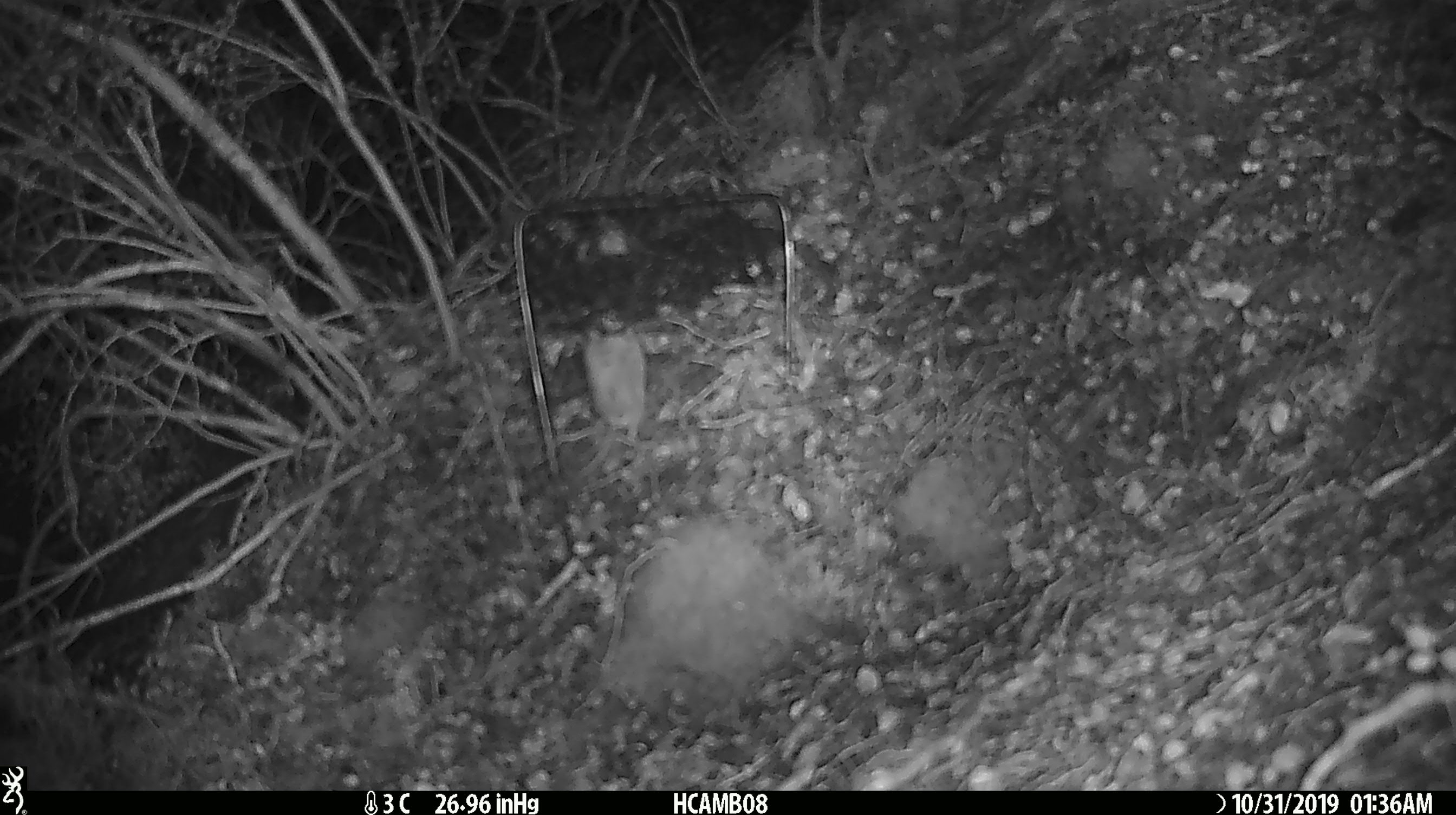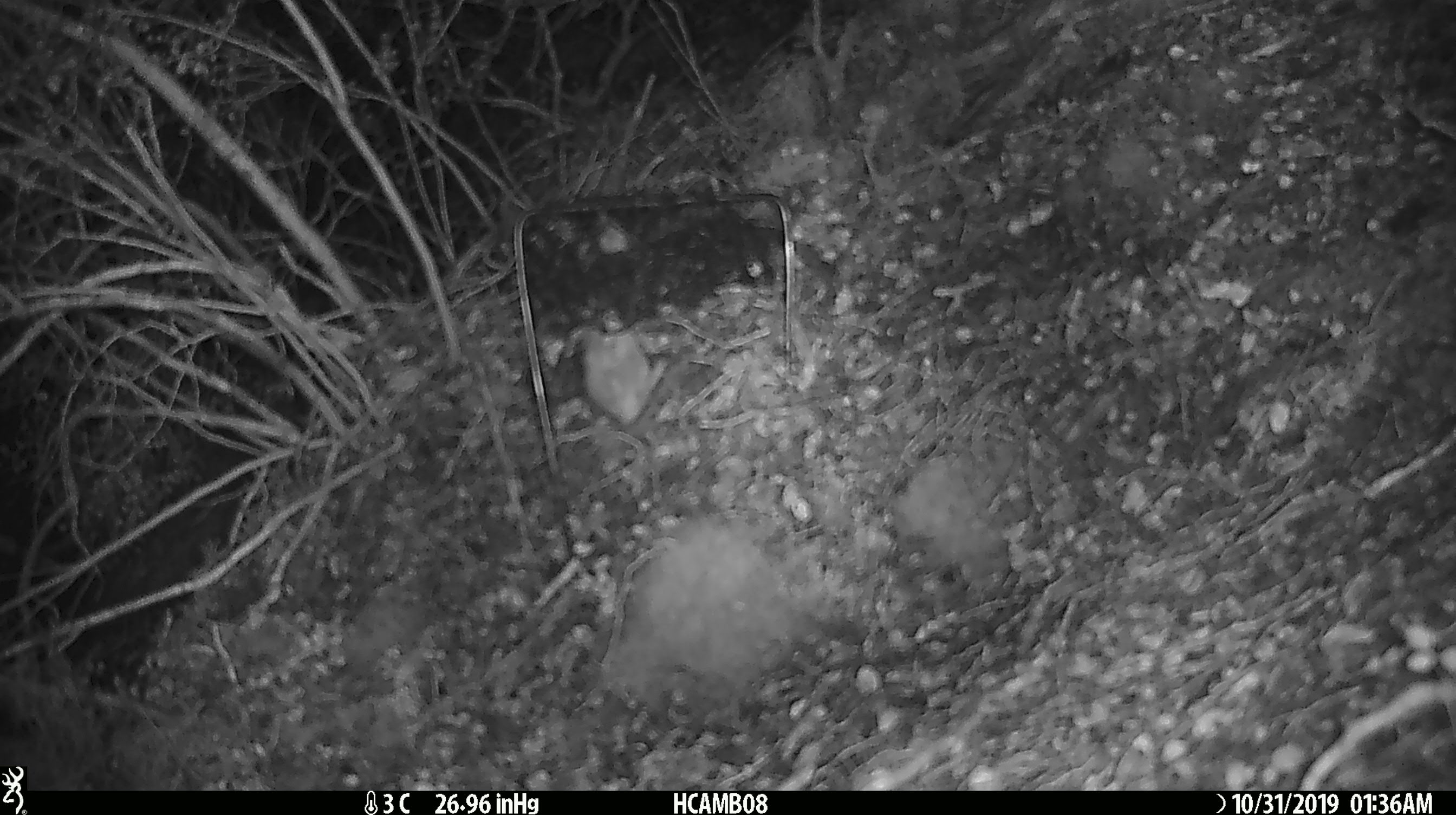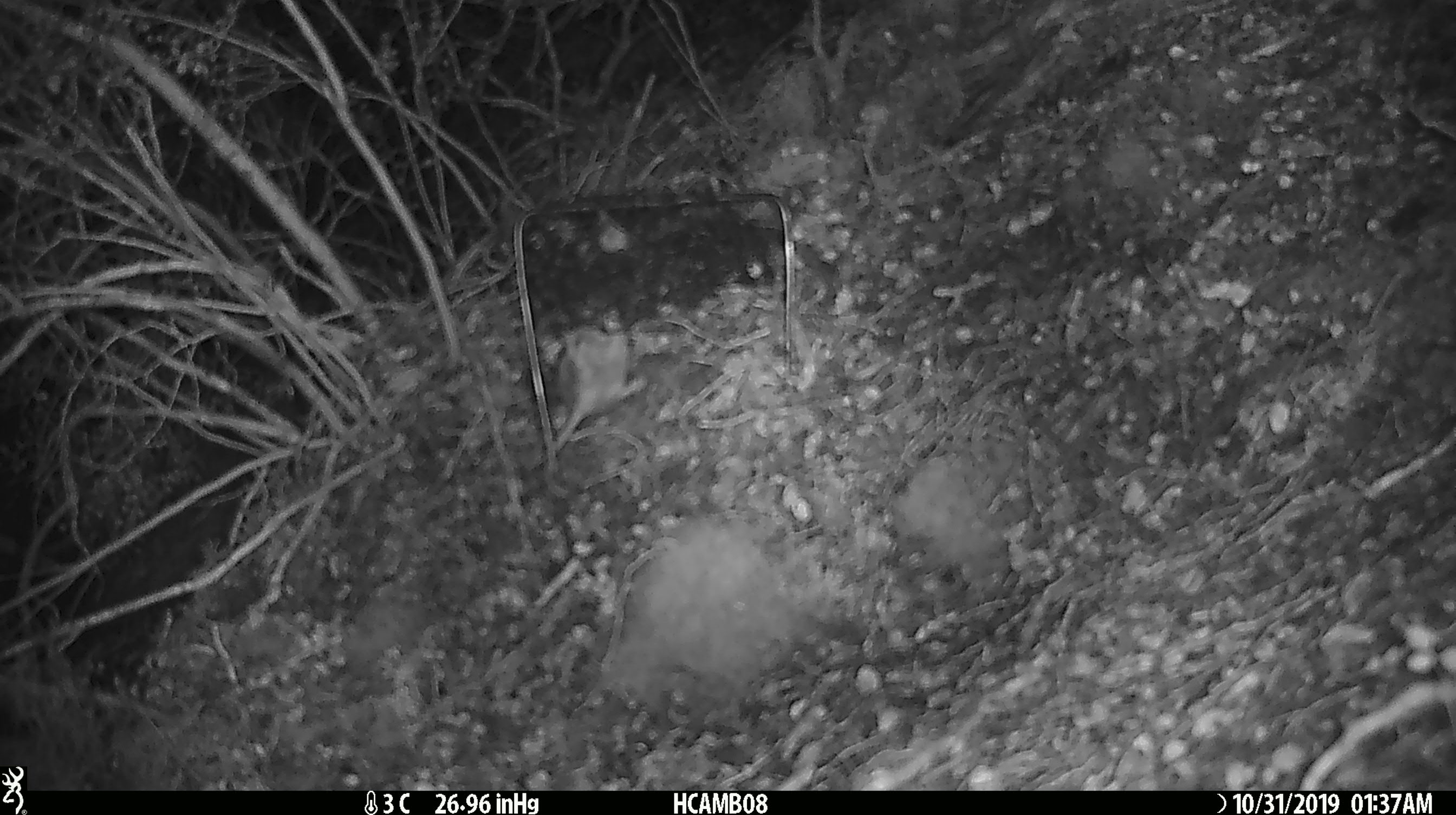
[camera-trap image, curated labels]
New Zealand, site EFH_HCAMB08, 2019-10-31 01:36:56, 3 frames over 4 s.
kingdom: Animalia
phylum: Chordata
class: Mammalia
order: Rodentia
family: Muridae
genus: Mus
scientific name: Mus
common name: mouse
Mouse (Mus).